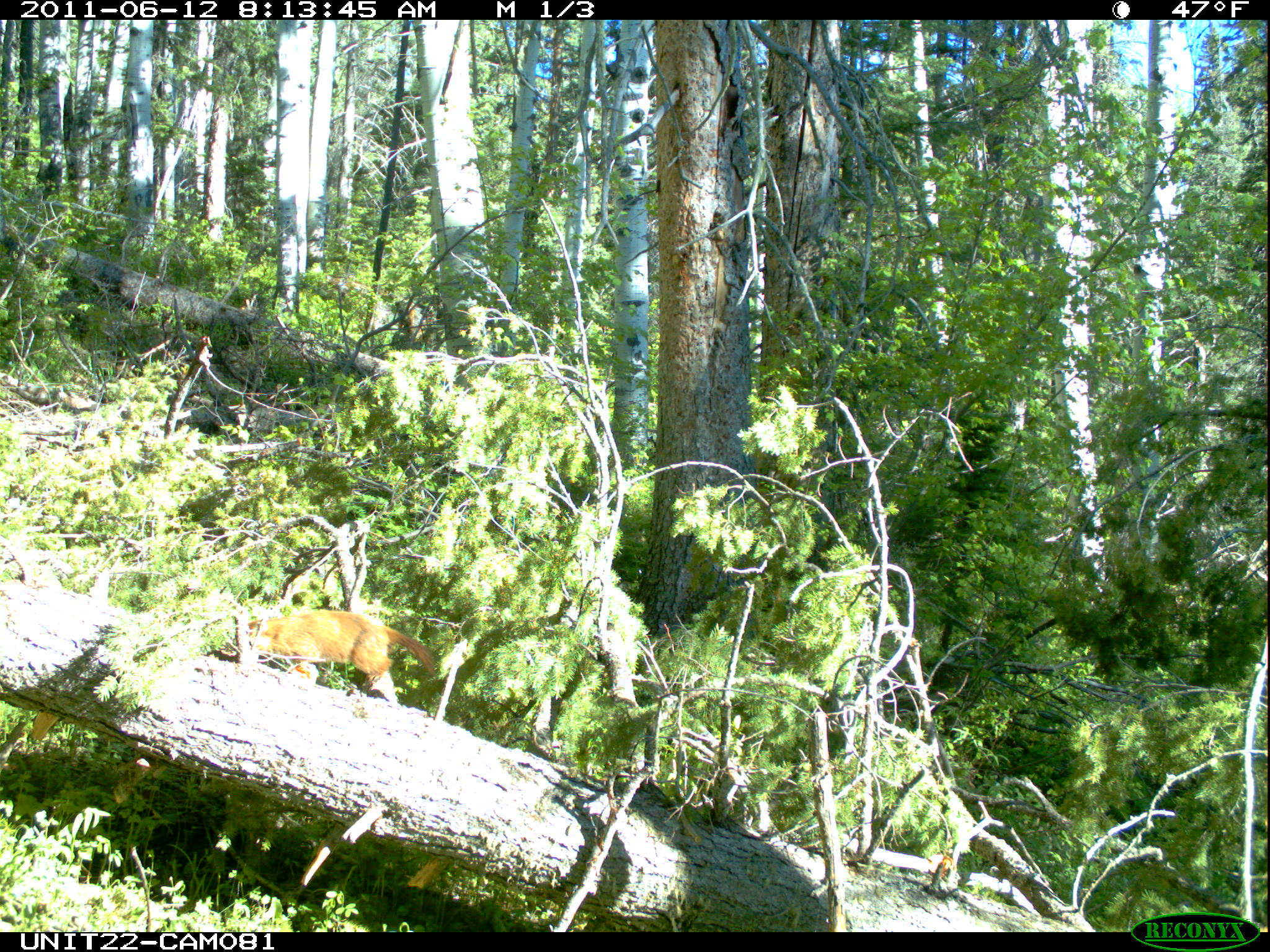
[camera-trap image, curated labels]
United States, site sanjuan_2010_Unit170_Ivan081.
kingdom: Animalia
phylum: Chordata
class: Mammalia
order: Rodentia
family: Sciuridae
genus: Marmota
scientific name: Marmota flaviventris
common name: yellow-bellied marmot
Marmota flaviventris (yellow-bellied marmot).